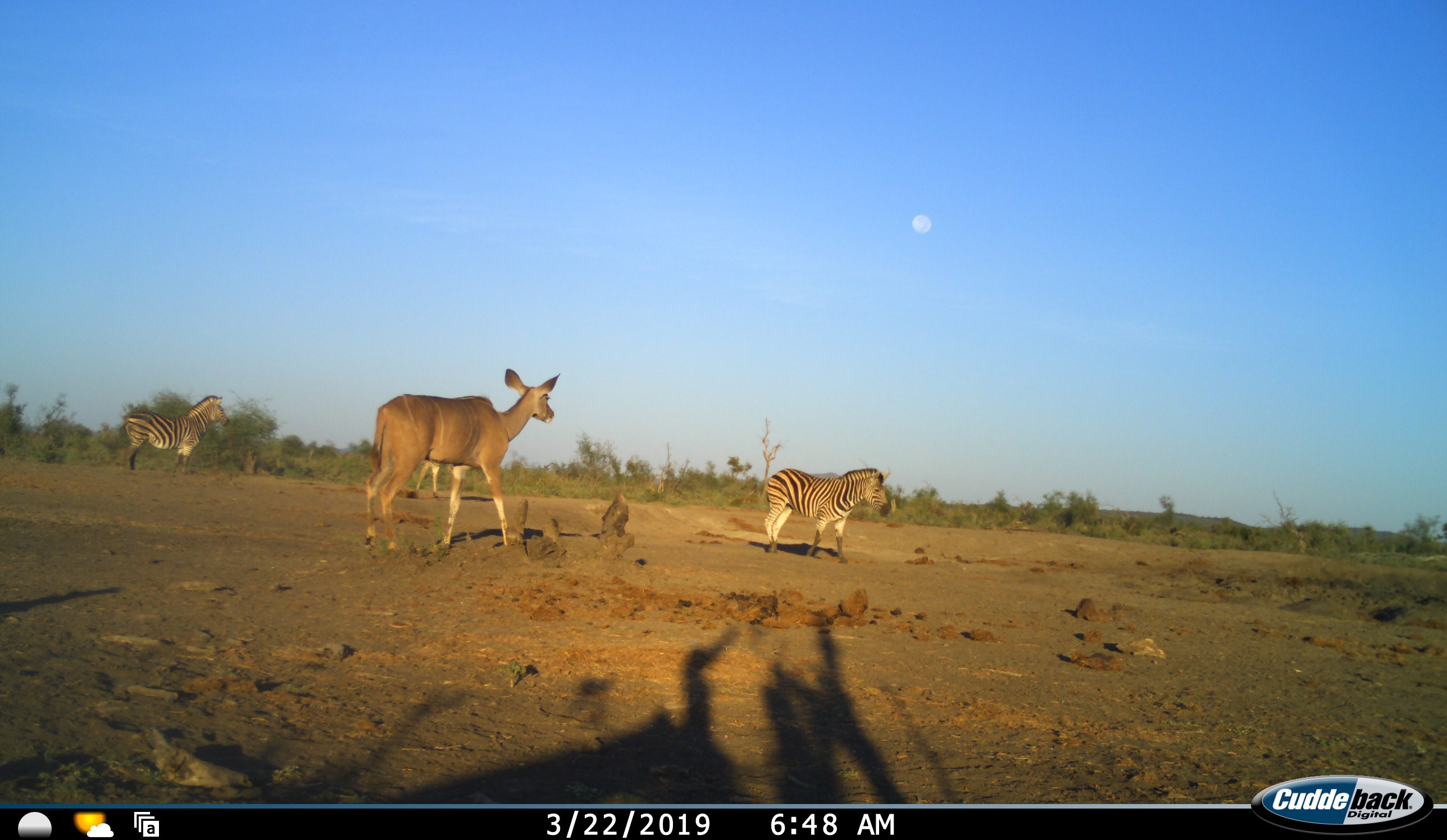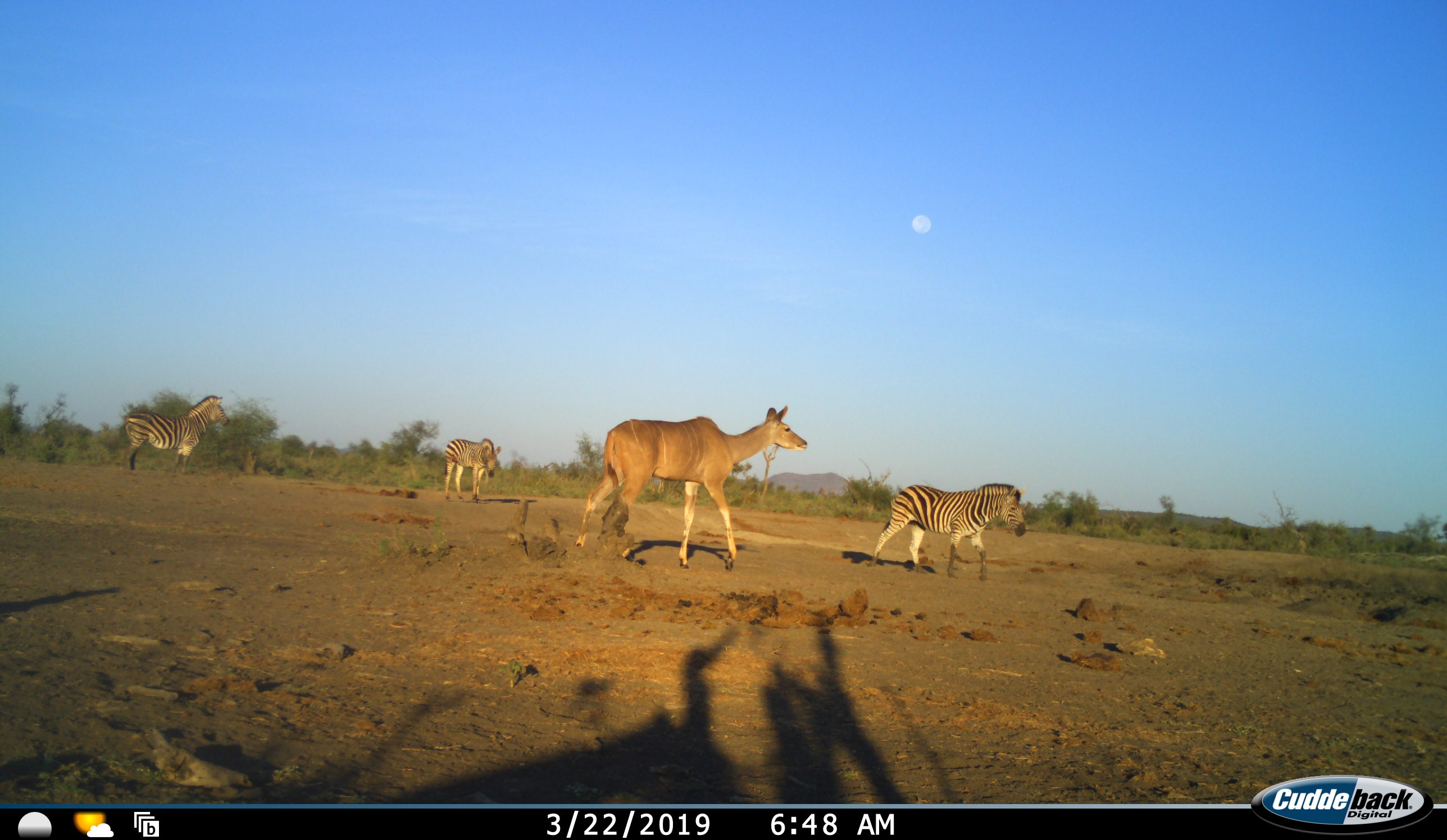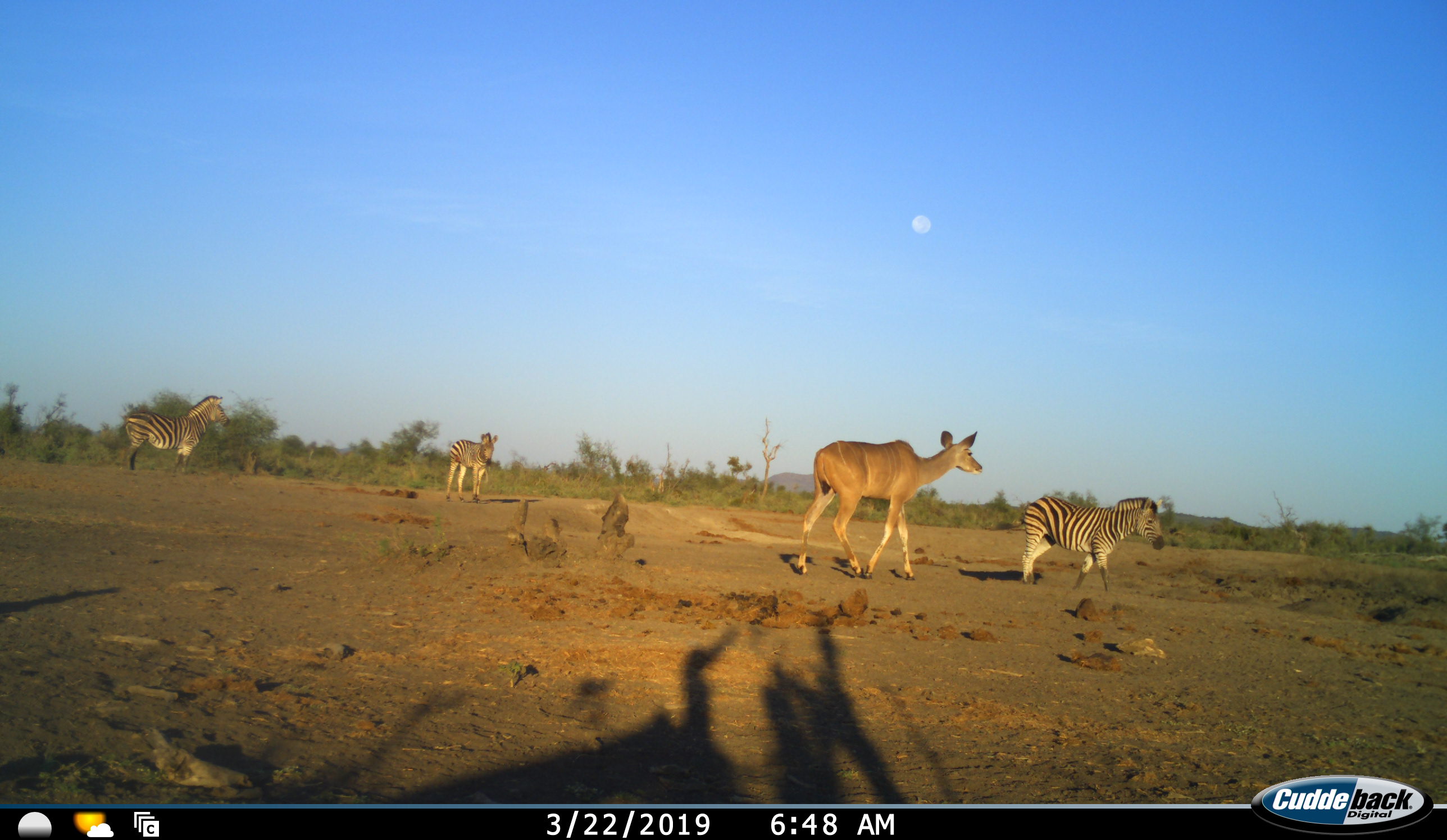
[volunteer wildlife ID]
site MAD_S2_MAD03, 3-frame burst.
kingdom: Animalia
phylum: Chordata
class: Mammalia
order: Artiodactyla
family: Bovidae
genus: Tragelaphus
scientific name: Tragelaphus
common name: kudu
Kudu (Tragelaphus), count 1. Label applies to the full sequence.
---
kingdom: Animalia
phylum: Chordata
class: Mammalia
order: Perissodactyla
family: Equidae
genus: Equus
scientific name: Equus quagga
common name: plains zebra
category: zebraplains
Zebraplains (plains zebra) (Equus quagga), count 3. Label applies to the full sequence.